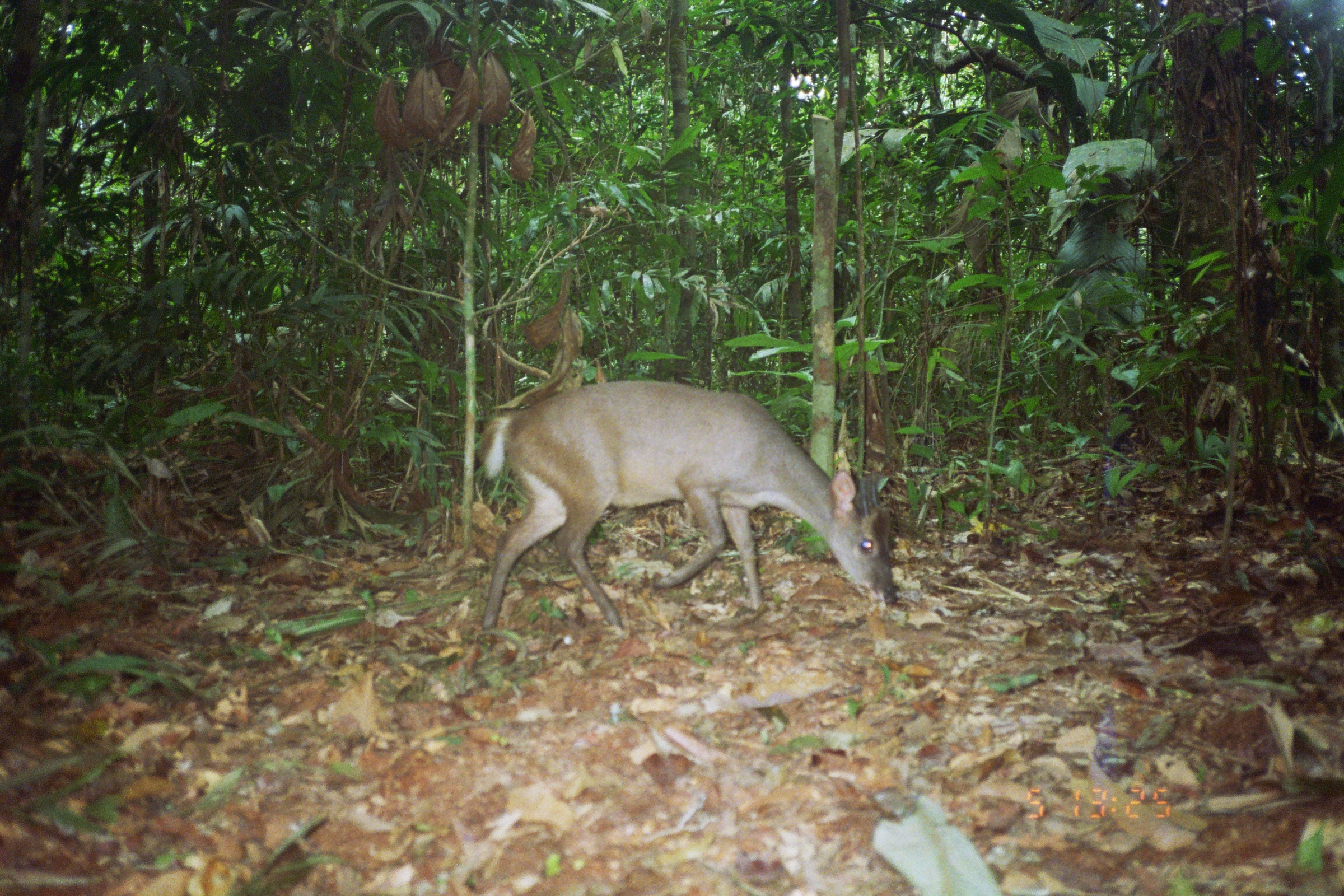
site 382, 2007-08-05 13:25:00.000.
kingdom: Animalia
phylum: Chordata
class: Mammalia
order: Artiodactyla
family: Cervidae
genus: Mazama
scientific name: Mazama gouazoubira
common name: gray brocket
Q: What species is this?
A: Mazama gouazoubira (gray brocket).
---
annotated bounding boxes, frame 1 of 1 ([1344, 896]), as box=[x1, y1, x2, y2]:
mazama gouazoubira: box=[473, 377, 901, 651]